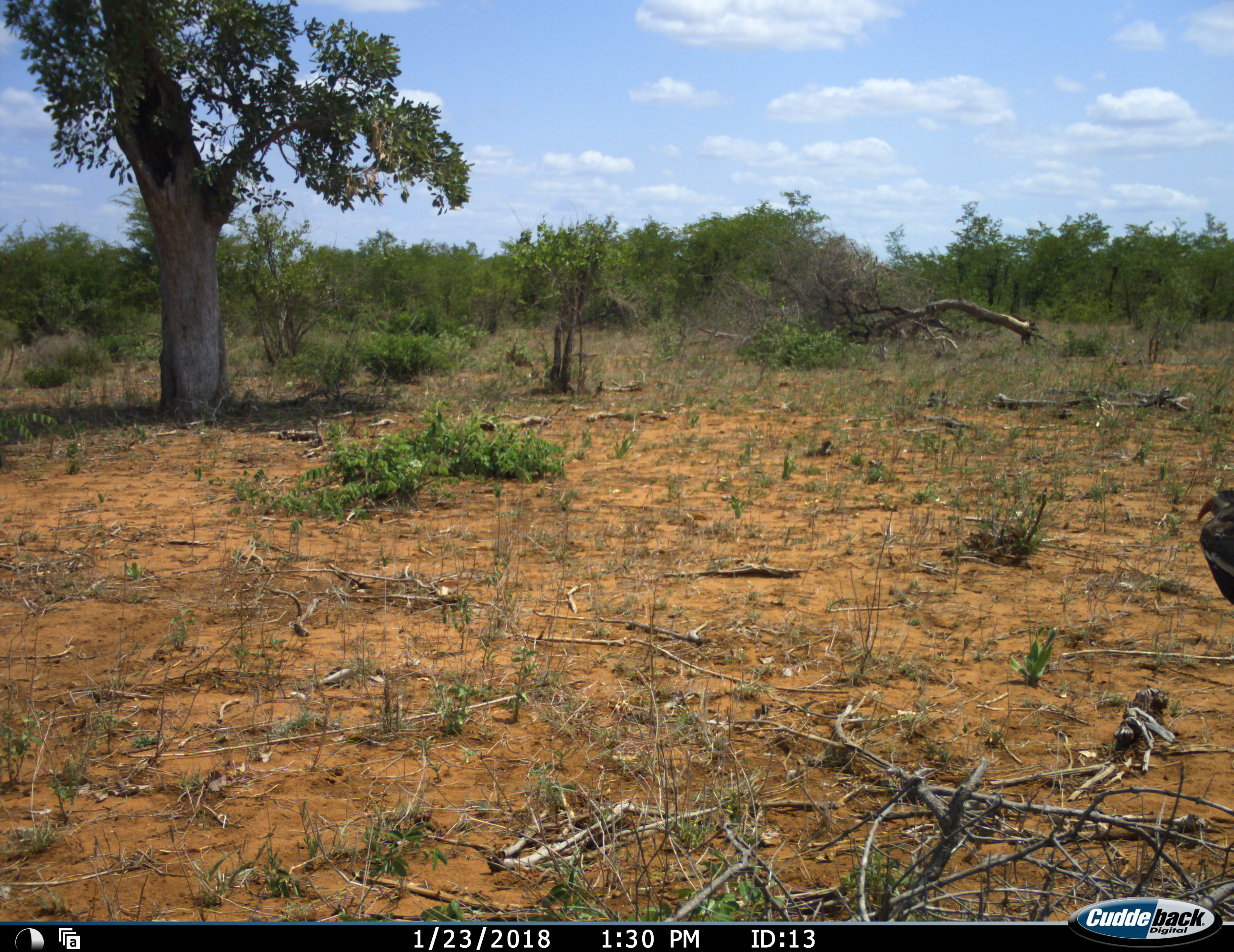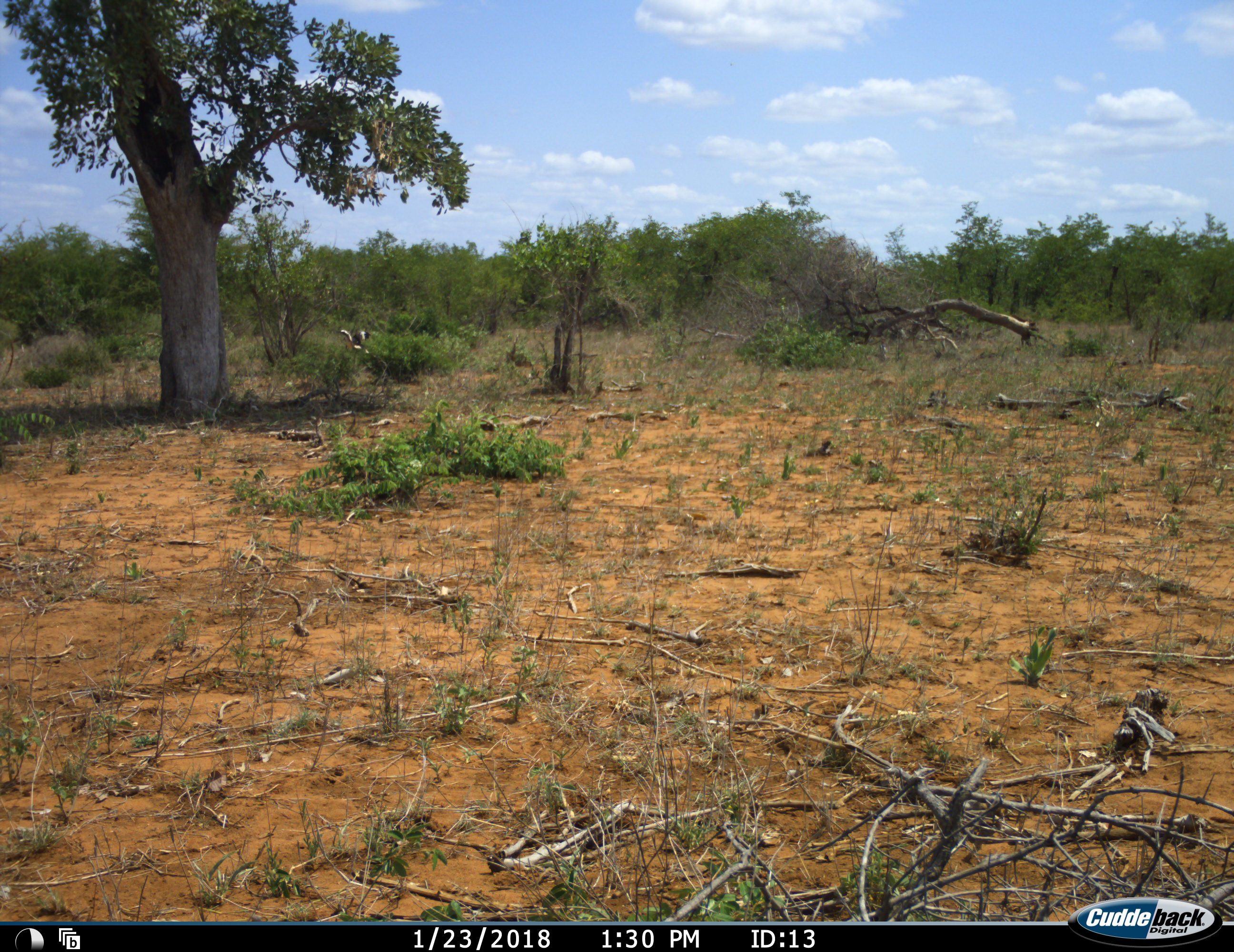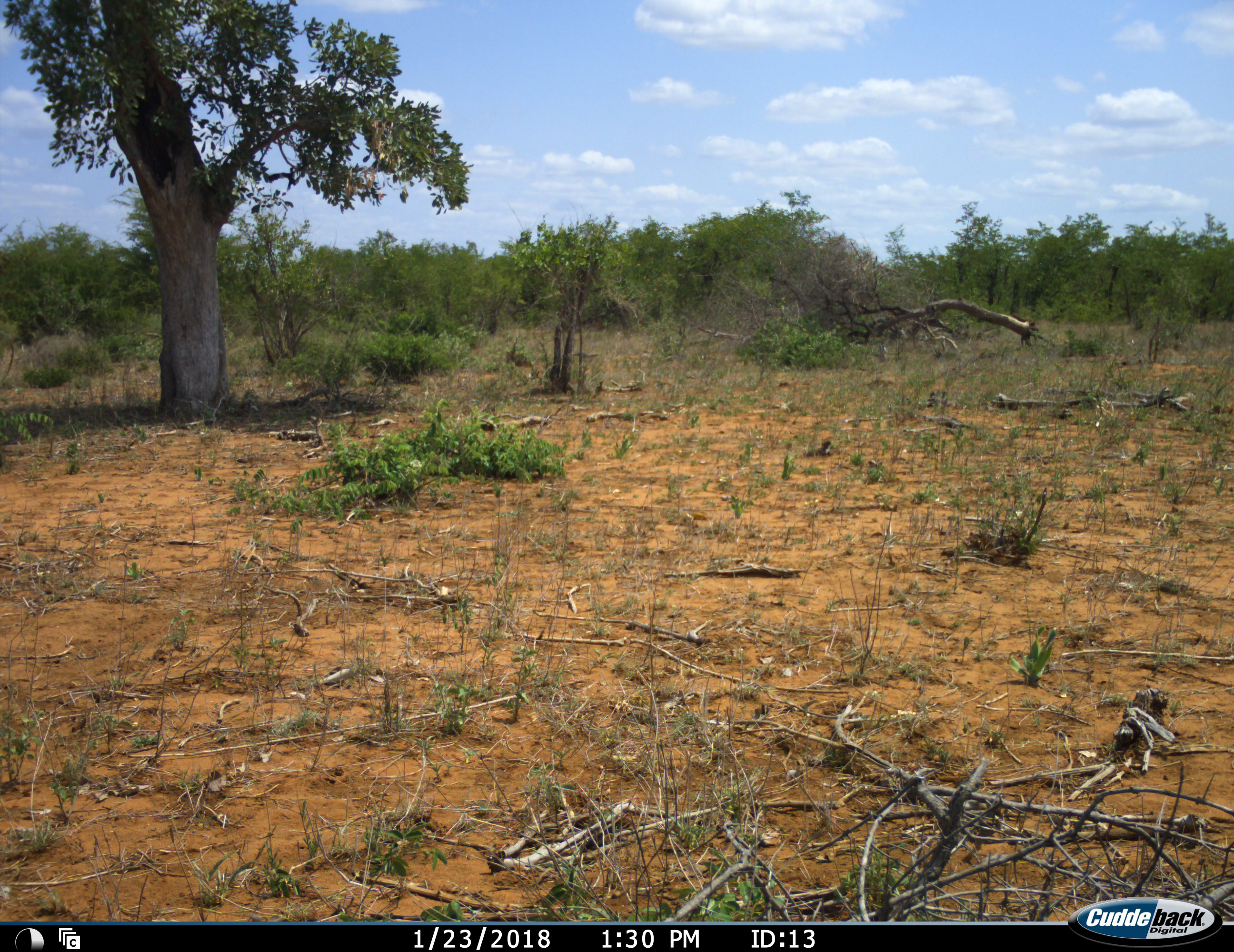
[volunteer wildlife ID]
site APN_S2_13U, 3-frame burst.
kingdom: Animalia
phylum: Chordata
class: Aves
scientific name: Aves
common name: bird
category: birdother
Birdother (bird) (Aves), count 1. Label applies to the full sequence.